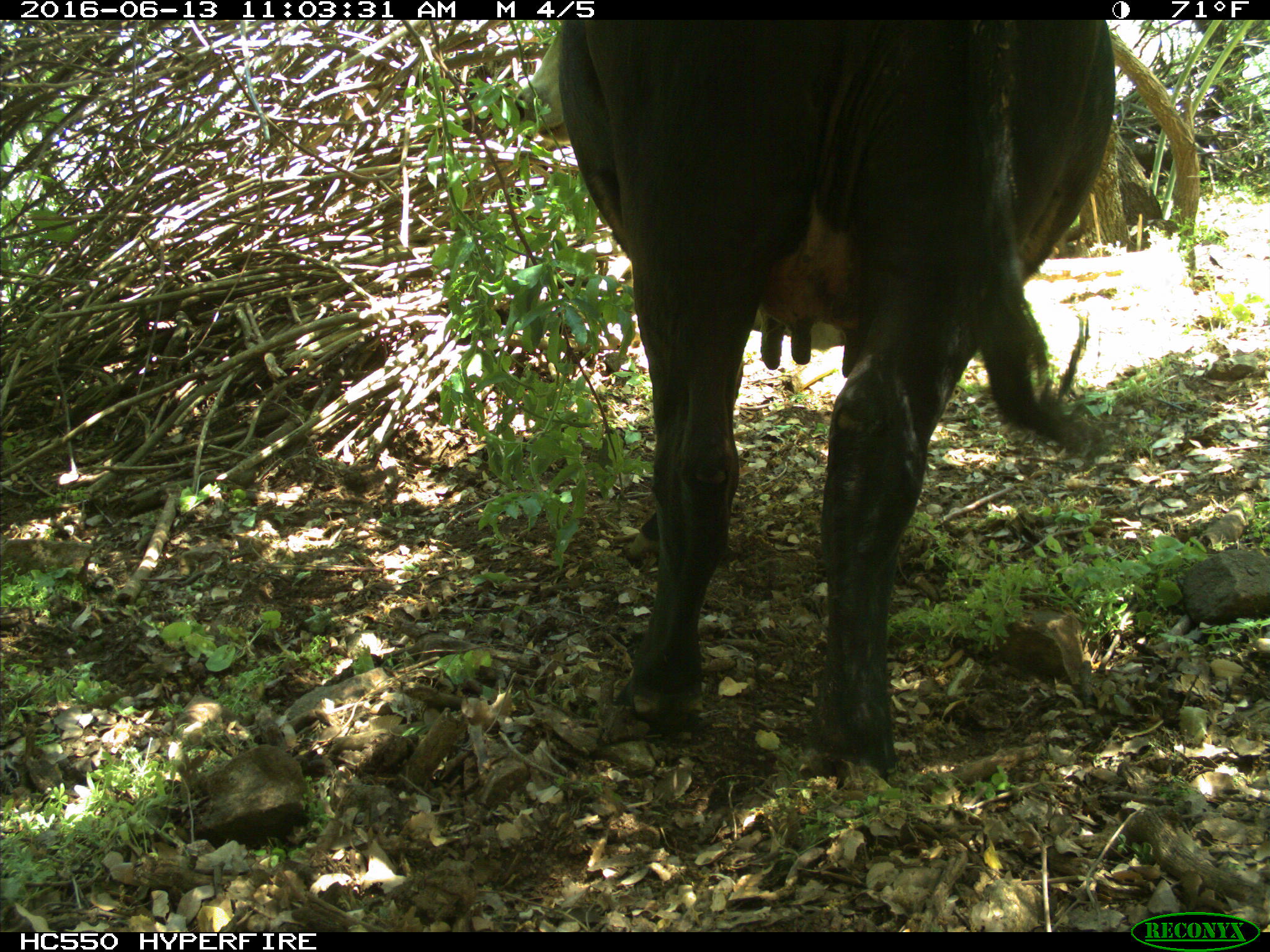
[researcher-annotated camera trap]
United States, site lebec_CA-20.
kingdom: Animalia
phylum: Chordata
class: Mammalia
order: Artiodactyla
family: Bovidae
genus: Bos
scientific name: Bos taurus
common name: domestic cow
Bos taurus (domestic cow).